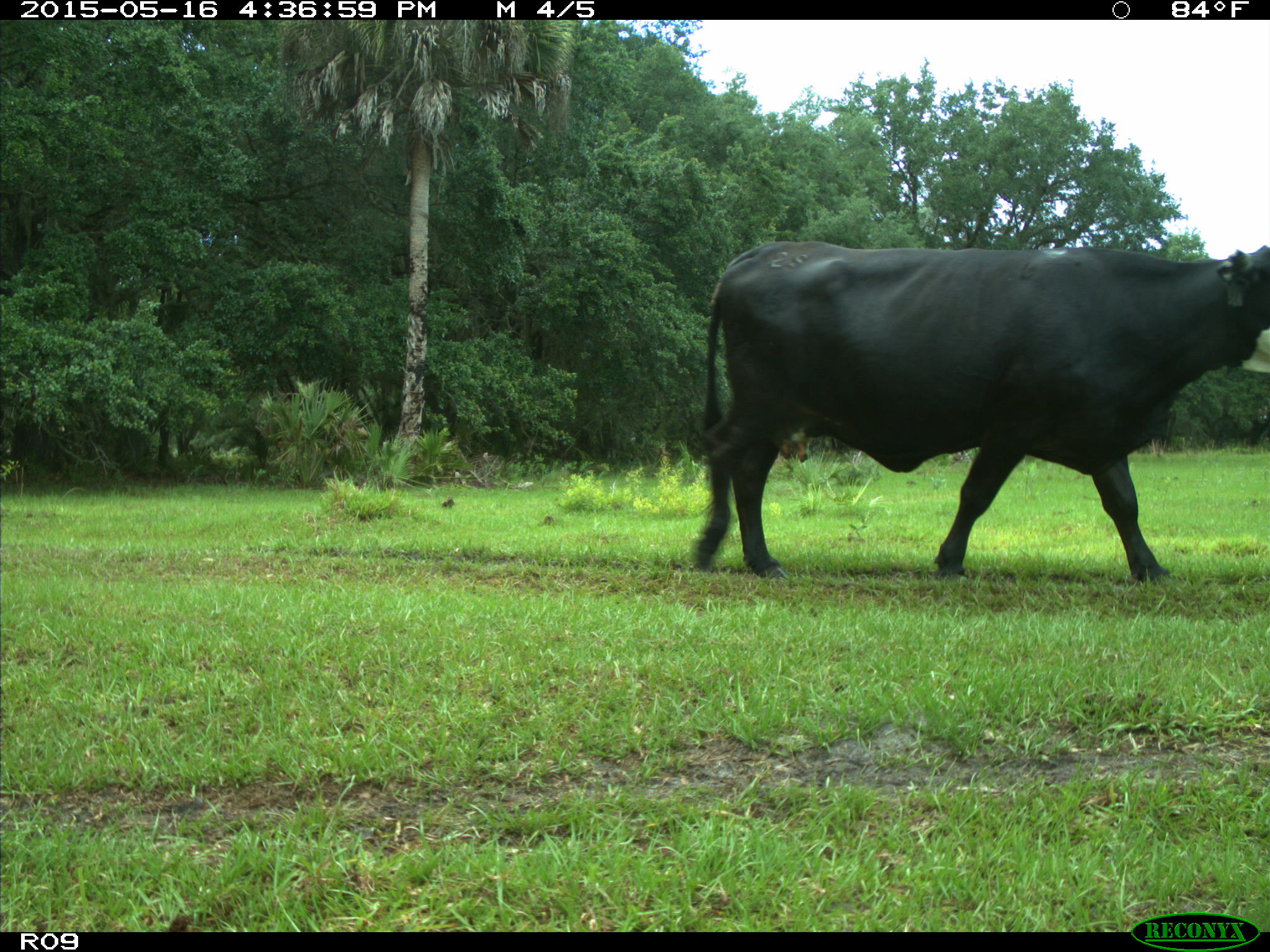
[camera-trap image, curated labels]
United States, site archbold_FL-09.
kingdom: Animalia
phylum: Chordata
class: Mammalia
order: Artiodactyla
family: Bovidae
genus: Bos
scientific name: Bos taurus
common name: domestic cow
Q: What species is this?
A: Bos taurus (domestic cow).